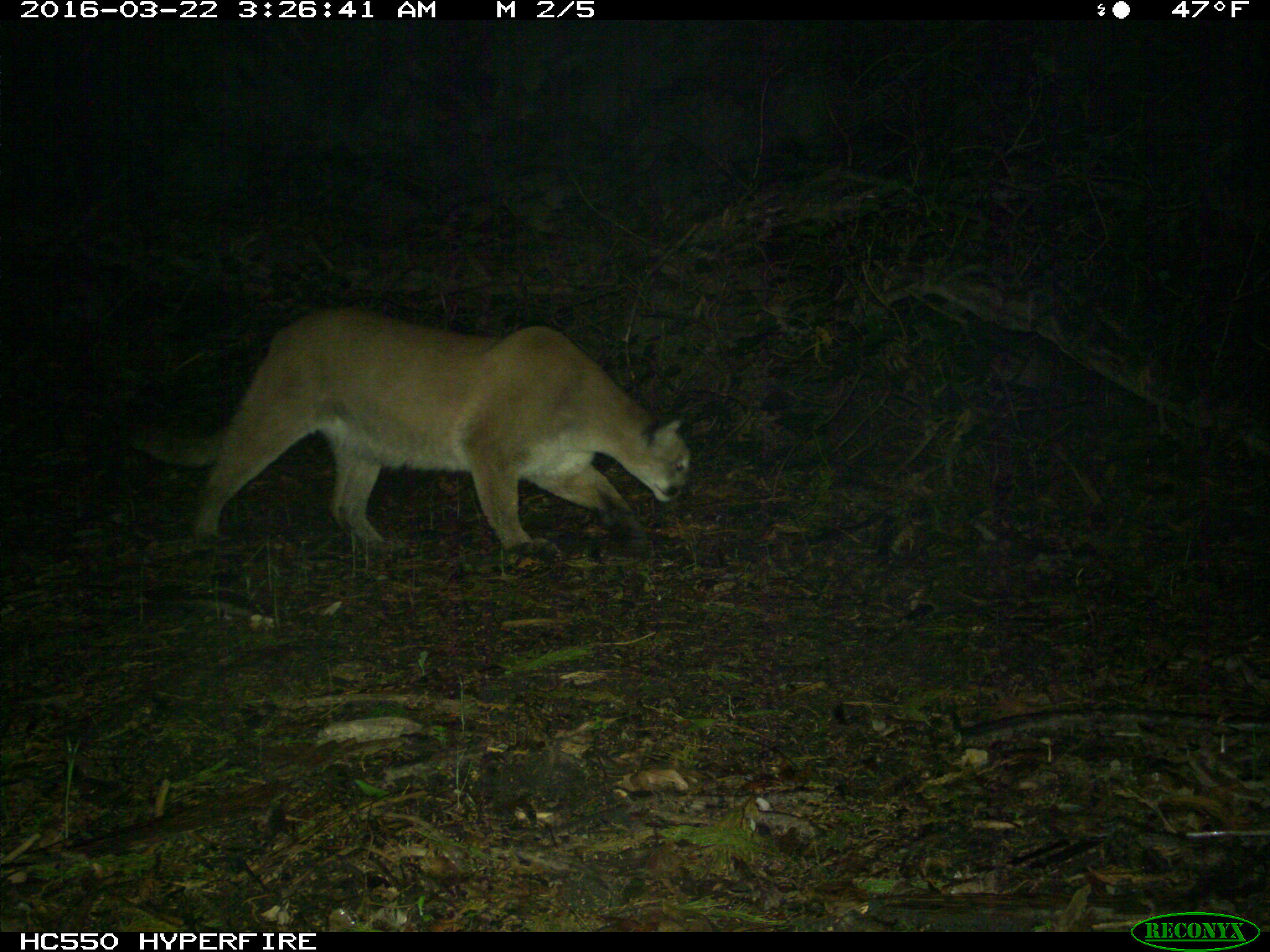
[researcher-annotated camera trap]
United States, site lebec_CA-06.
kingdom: Animalia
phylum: Chordata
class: Mammalia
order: Carnivora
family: Felidae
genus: Puma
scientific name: Puma concolor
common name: mountain lion